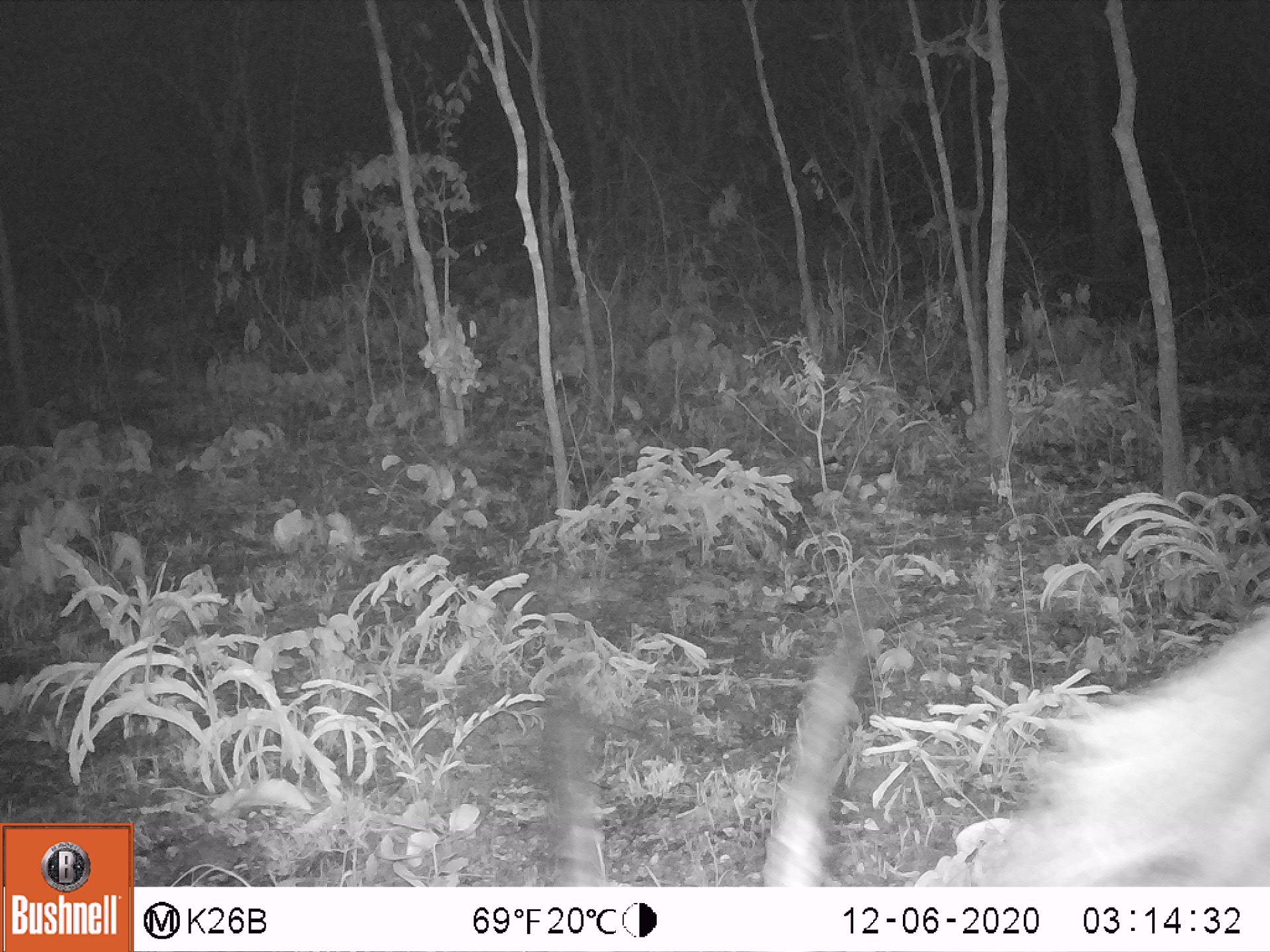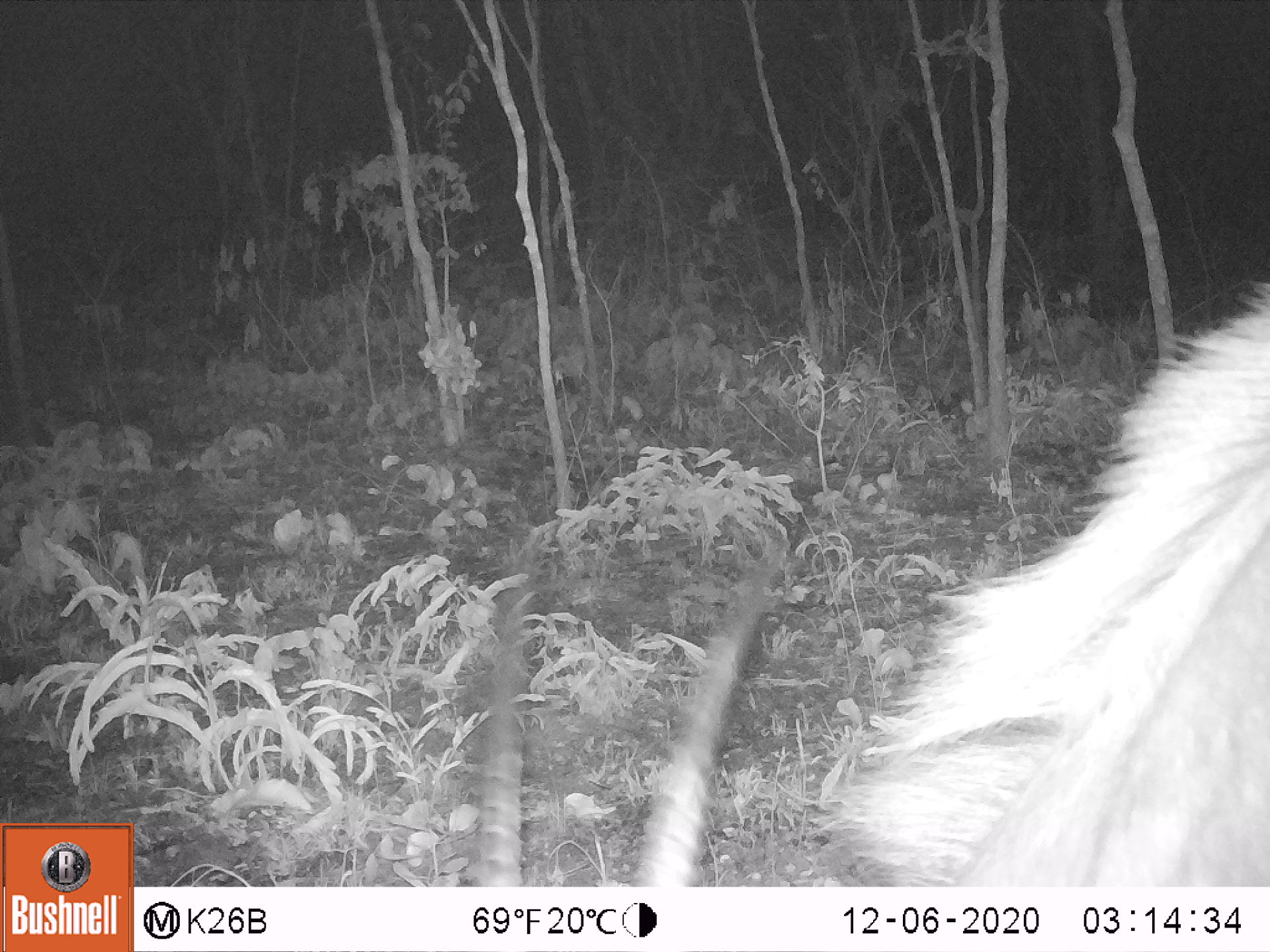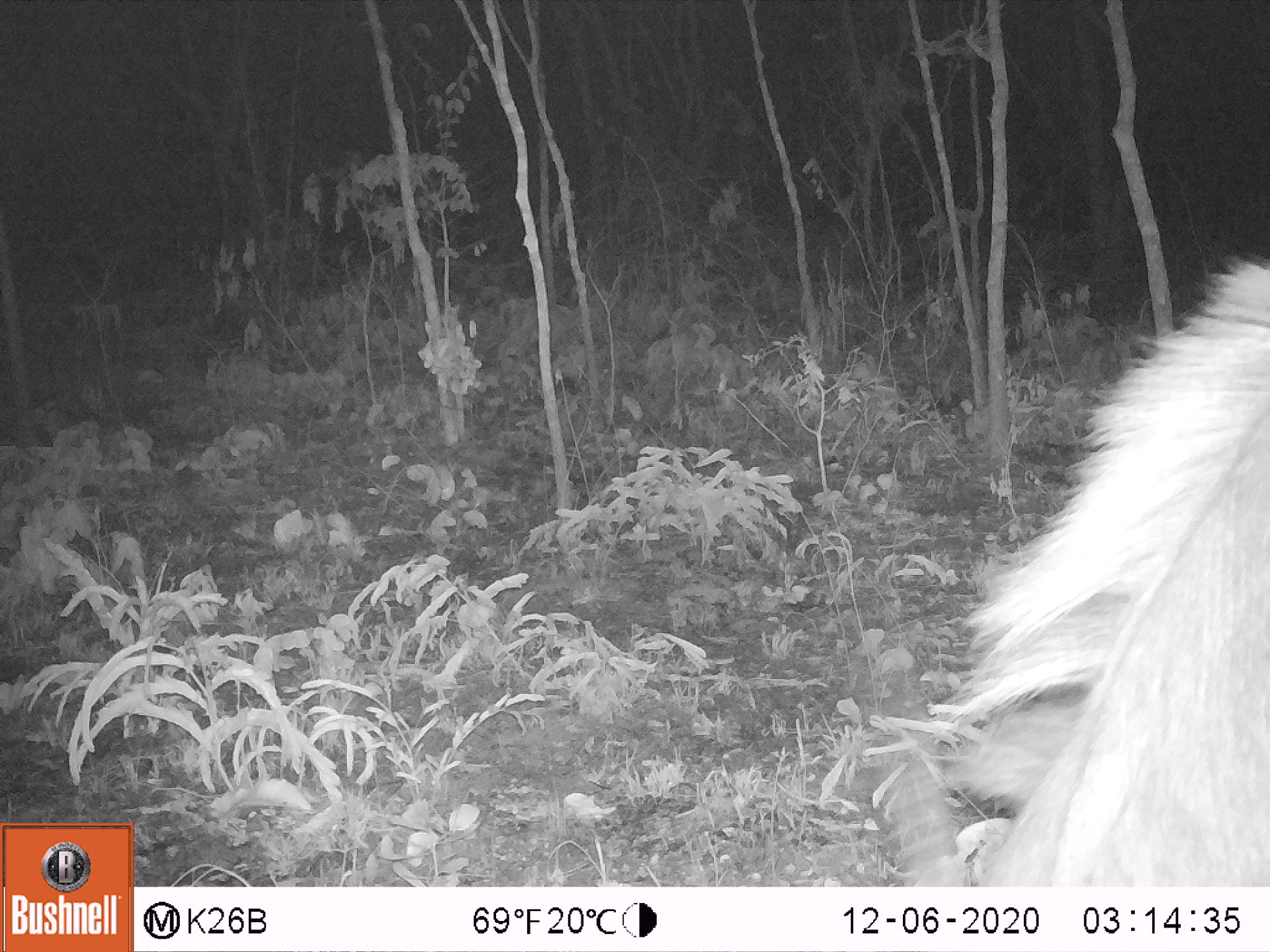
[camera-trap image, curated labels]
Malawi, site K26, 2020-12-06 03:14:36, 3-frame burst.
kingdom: Animalia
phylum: Chordata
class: Mammalia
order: Artiodactyla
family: Bovidae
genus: Hippotragus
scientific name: Hippotragus niger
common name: sable antelope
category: sable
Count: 1.